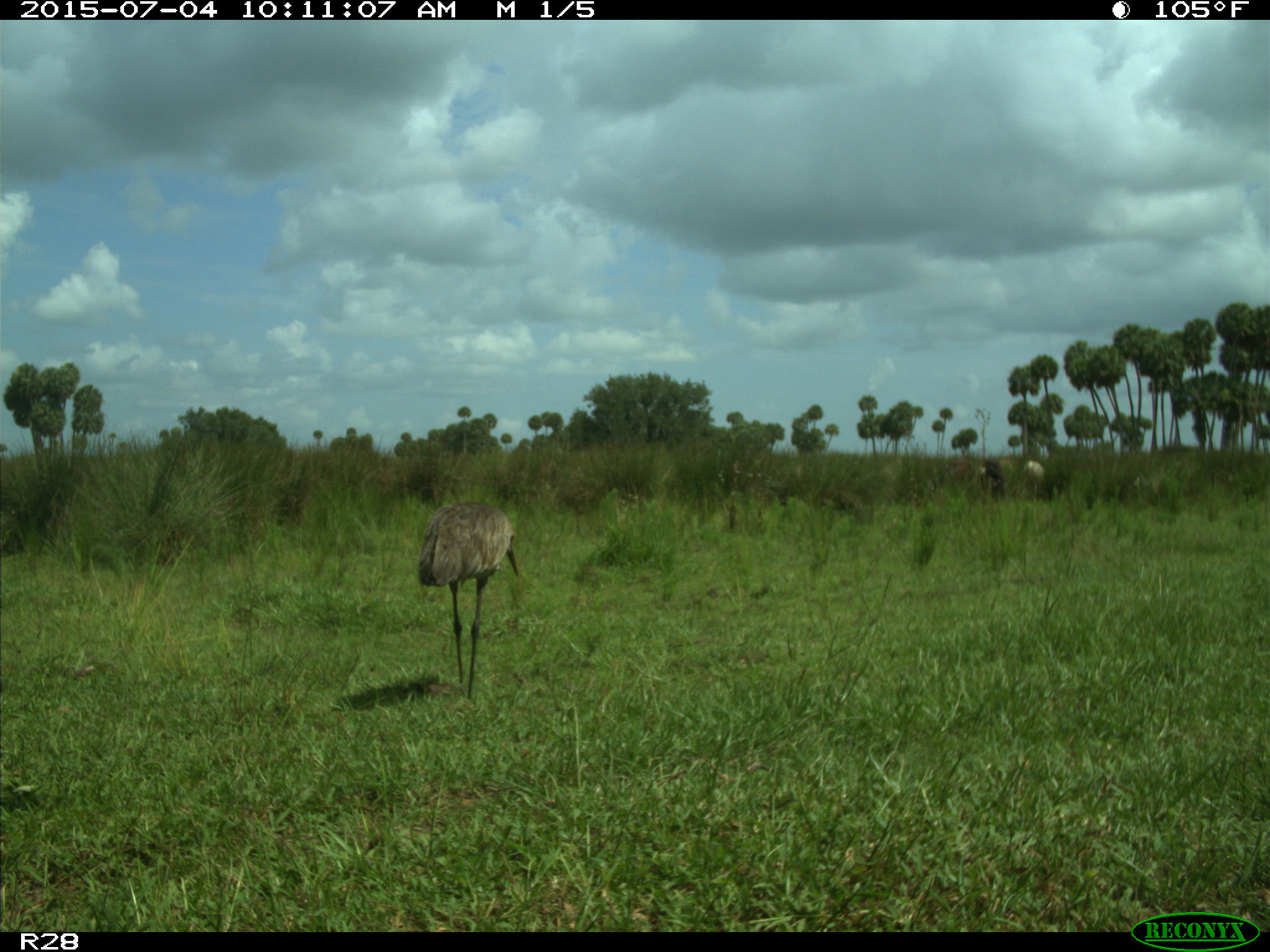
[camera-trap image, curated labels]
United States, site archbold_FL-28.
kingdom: Animalia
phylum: Chordata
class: Mammalia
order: Artiodactyla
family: Bovidae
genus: Bos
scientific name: Bos taurus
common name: domestic cow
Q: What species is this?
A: Bos taurus (domestic cow).